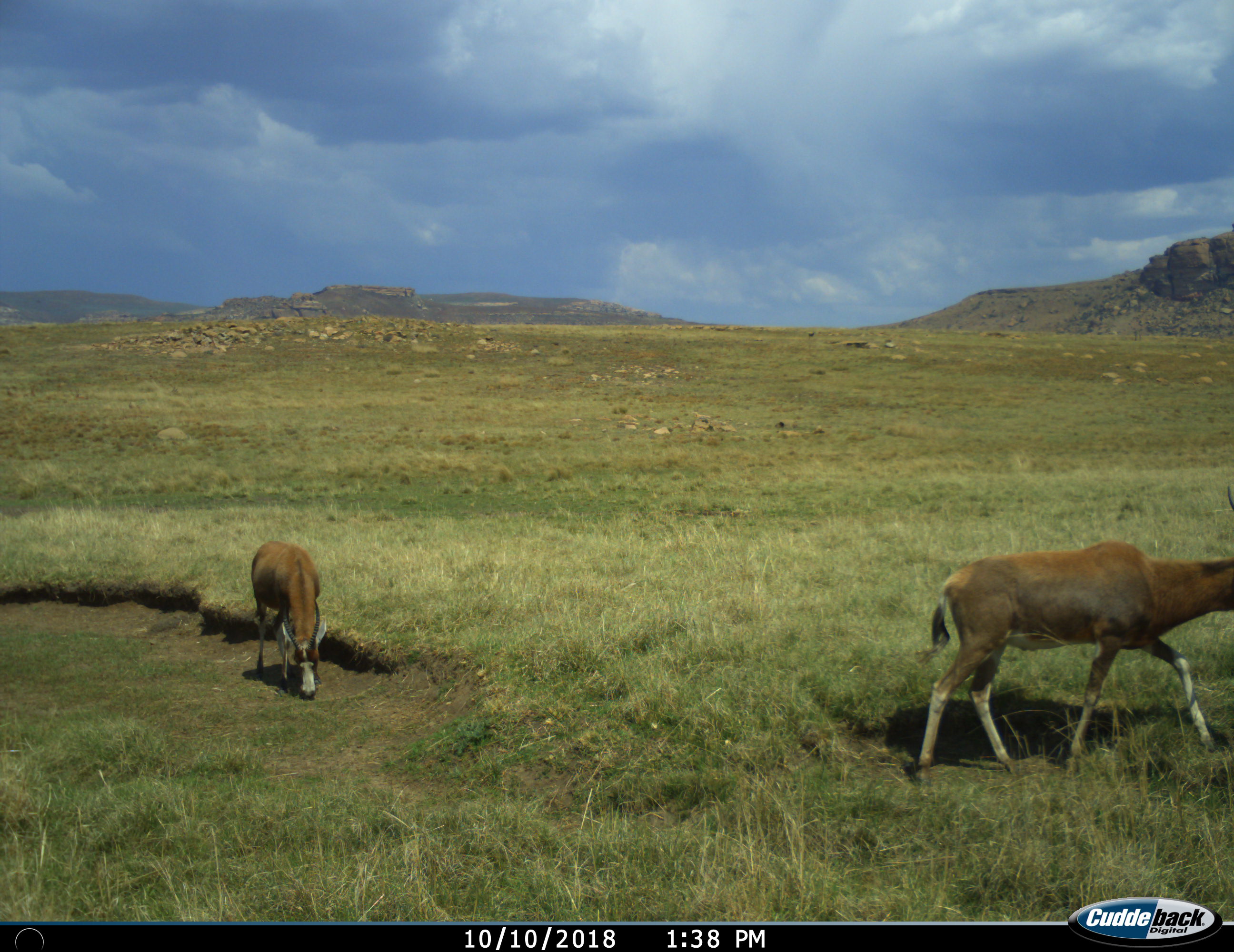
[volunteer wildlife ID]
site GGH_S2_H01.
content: unidentified animal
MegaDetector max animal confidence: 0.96